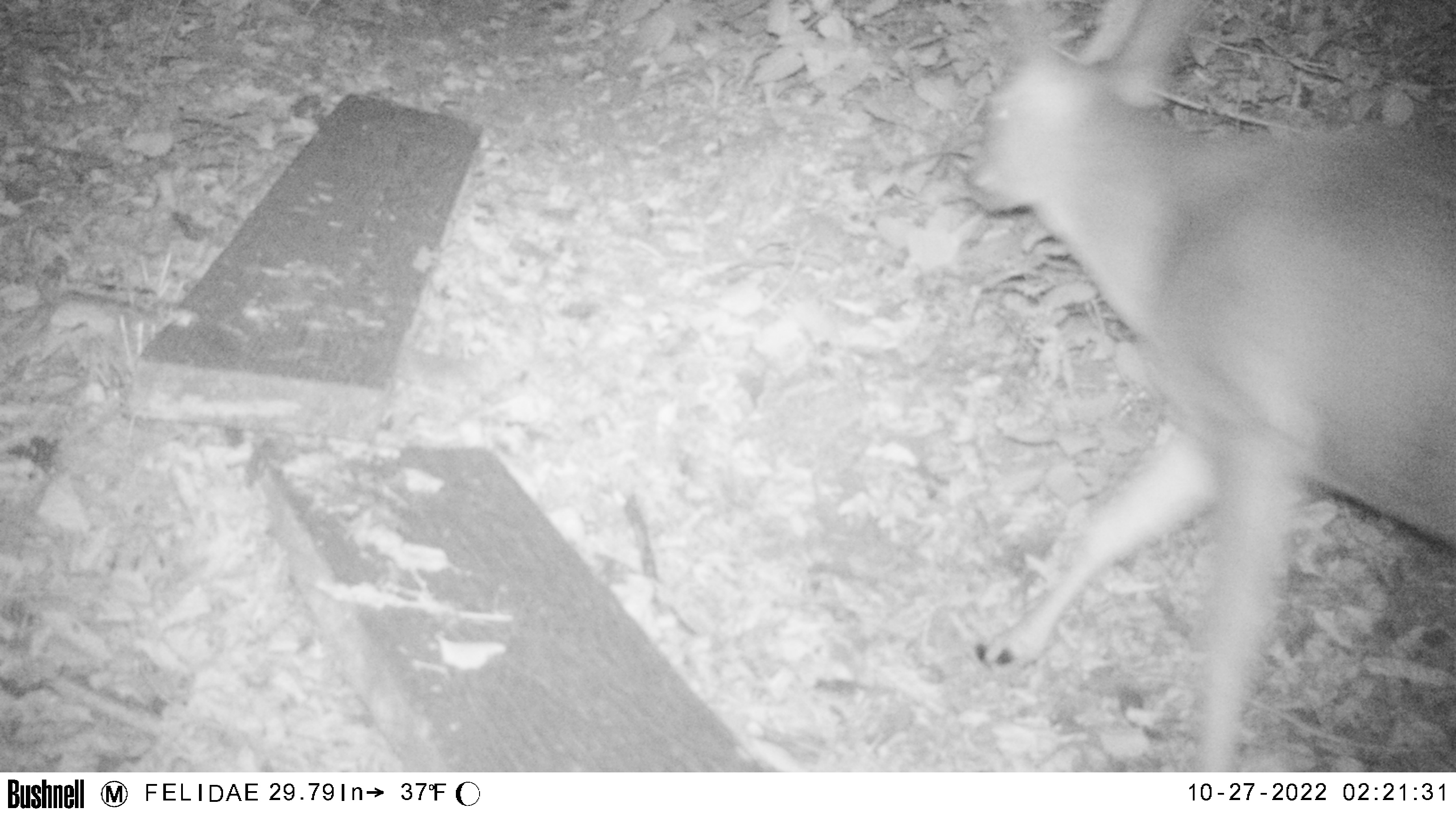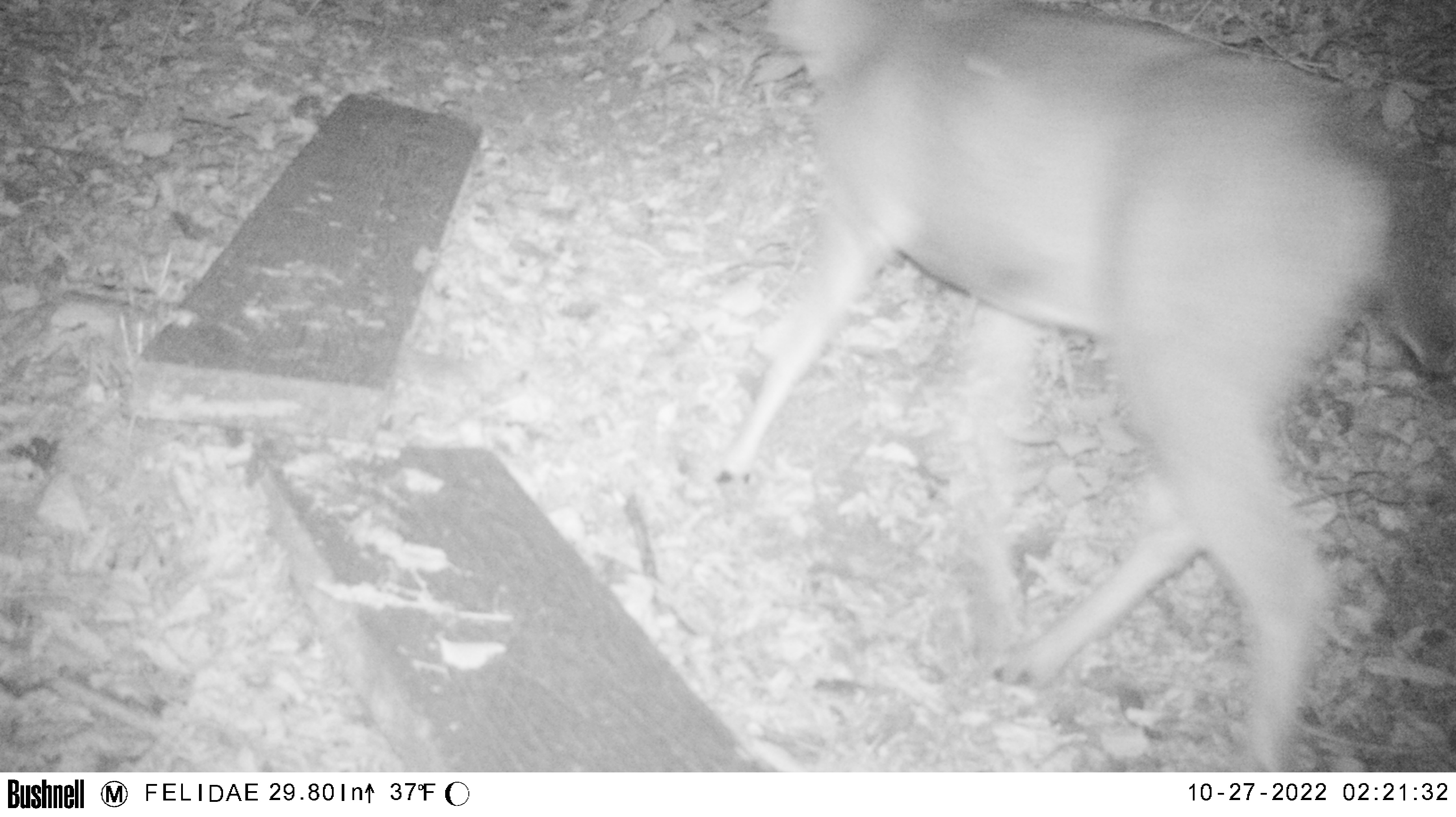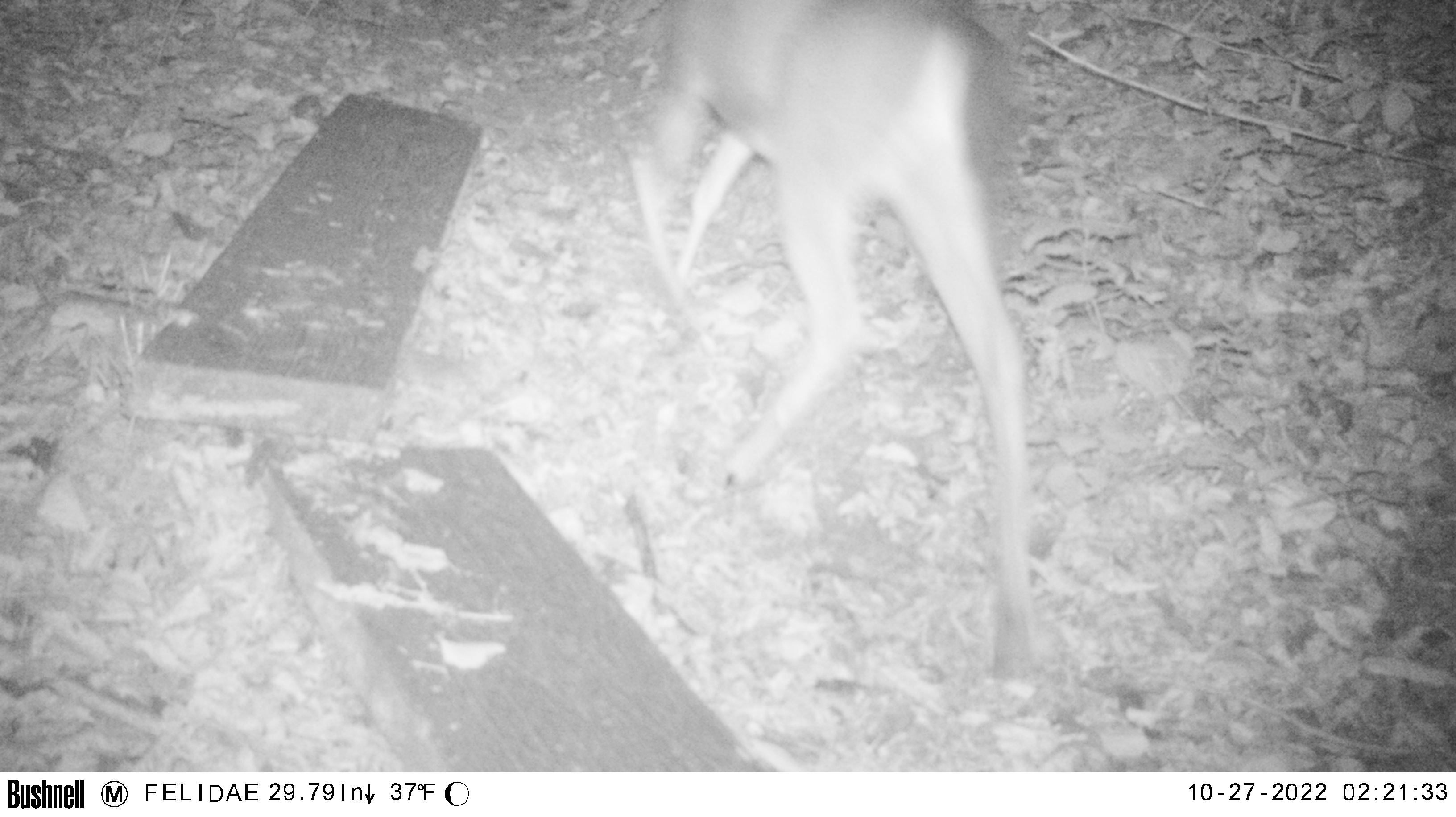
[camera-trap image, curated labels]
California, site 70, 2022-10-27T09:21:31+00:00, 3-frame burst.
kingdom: Animalia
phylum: Chordata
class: Mammalia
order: Artiodactyla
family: Cervidae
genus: Odocoileus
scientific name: Odocoileus hemionus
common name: mule deer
Mule deer (Odocoileus hemionus).